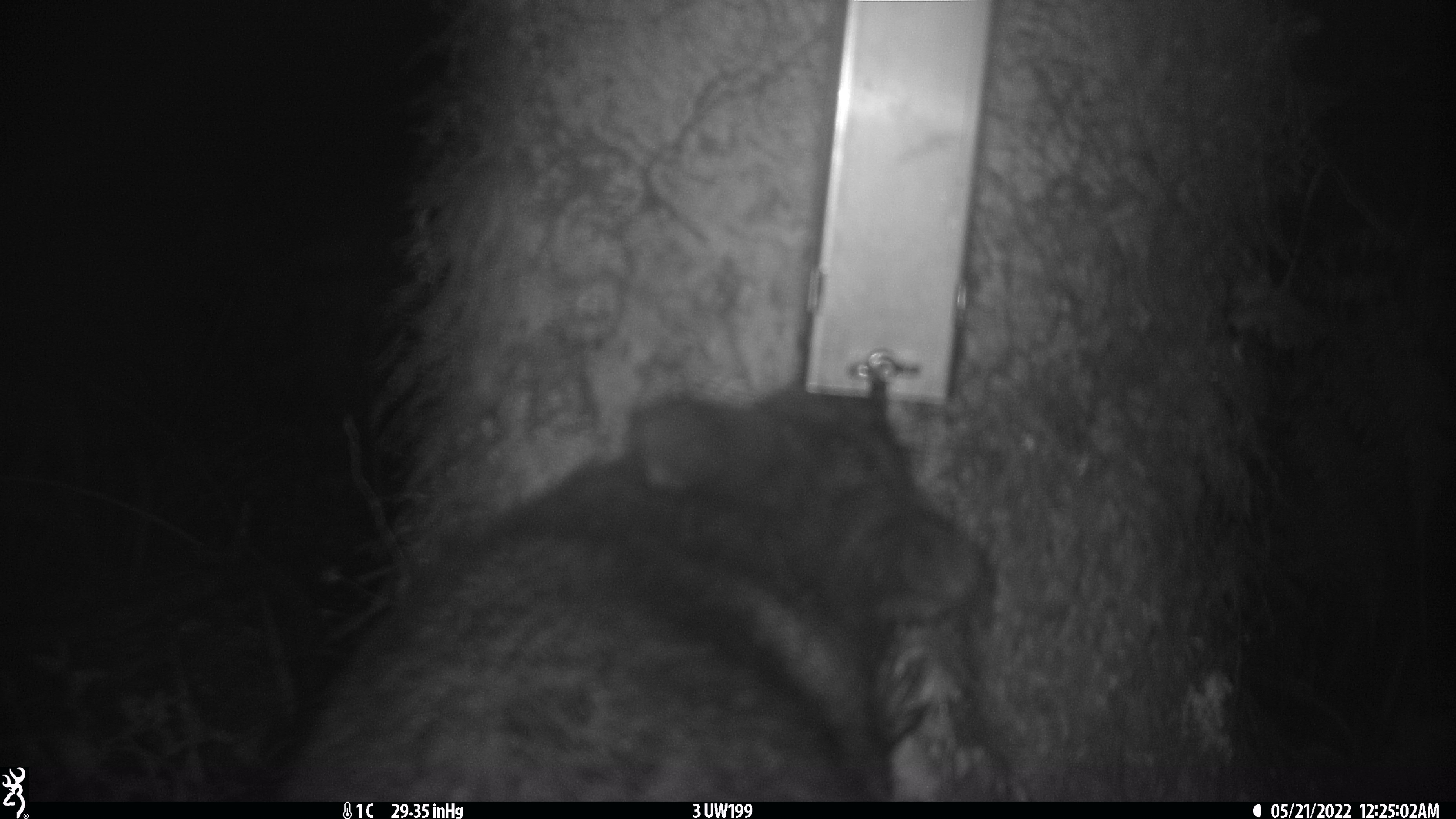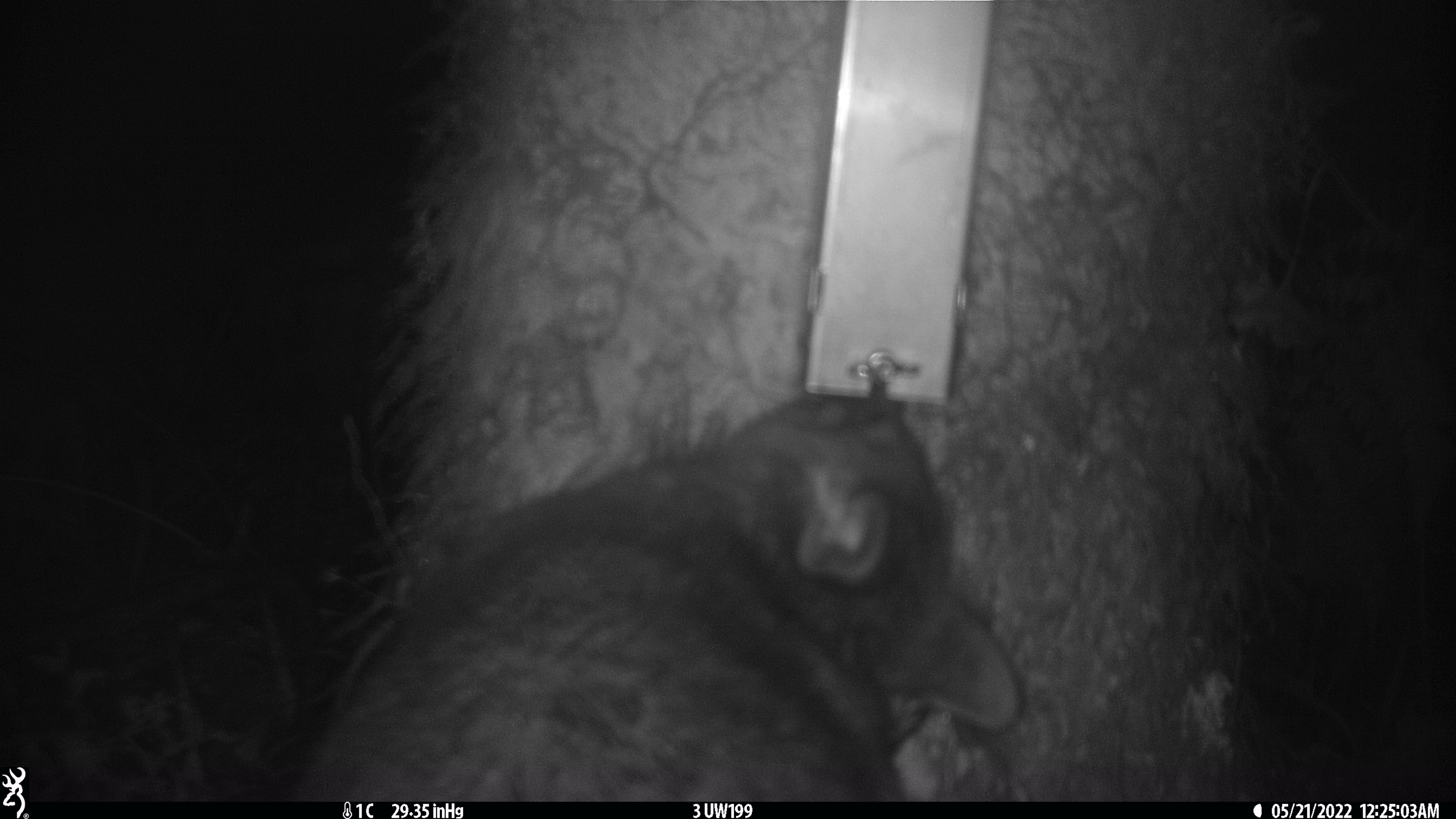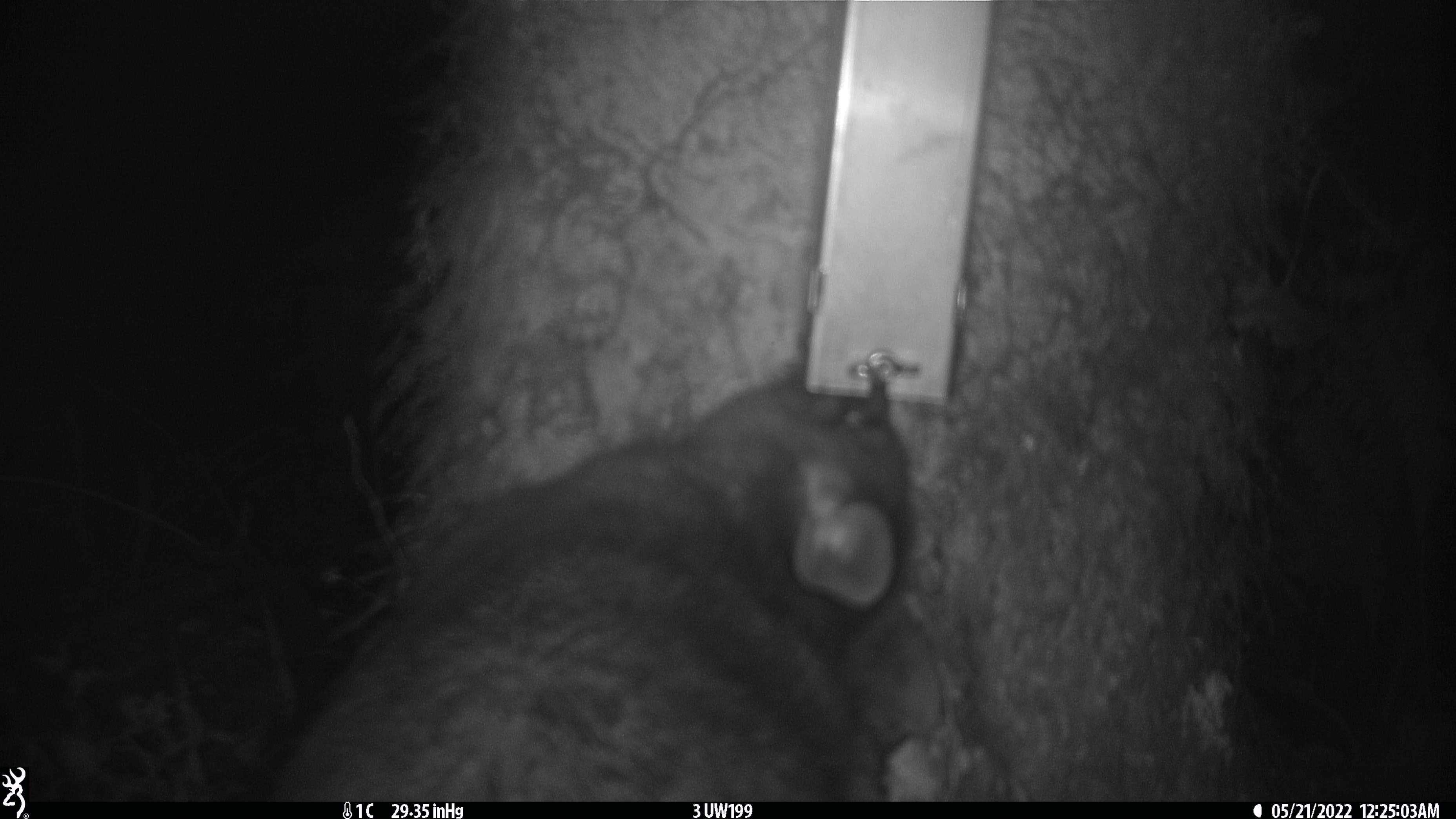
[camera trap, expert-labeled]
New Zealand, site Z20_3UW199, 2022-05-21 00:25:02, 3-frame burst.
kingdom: Animalia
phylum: Chordata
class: Mammalia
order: Diprotodontia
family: Phalangeridae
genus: Trichosurus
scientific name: Trichosurus vulpecula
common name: common brushtail possum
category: possum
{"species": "possum (common brushtail possum) (Trichosurus vulpecula)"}